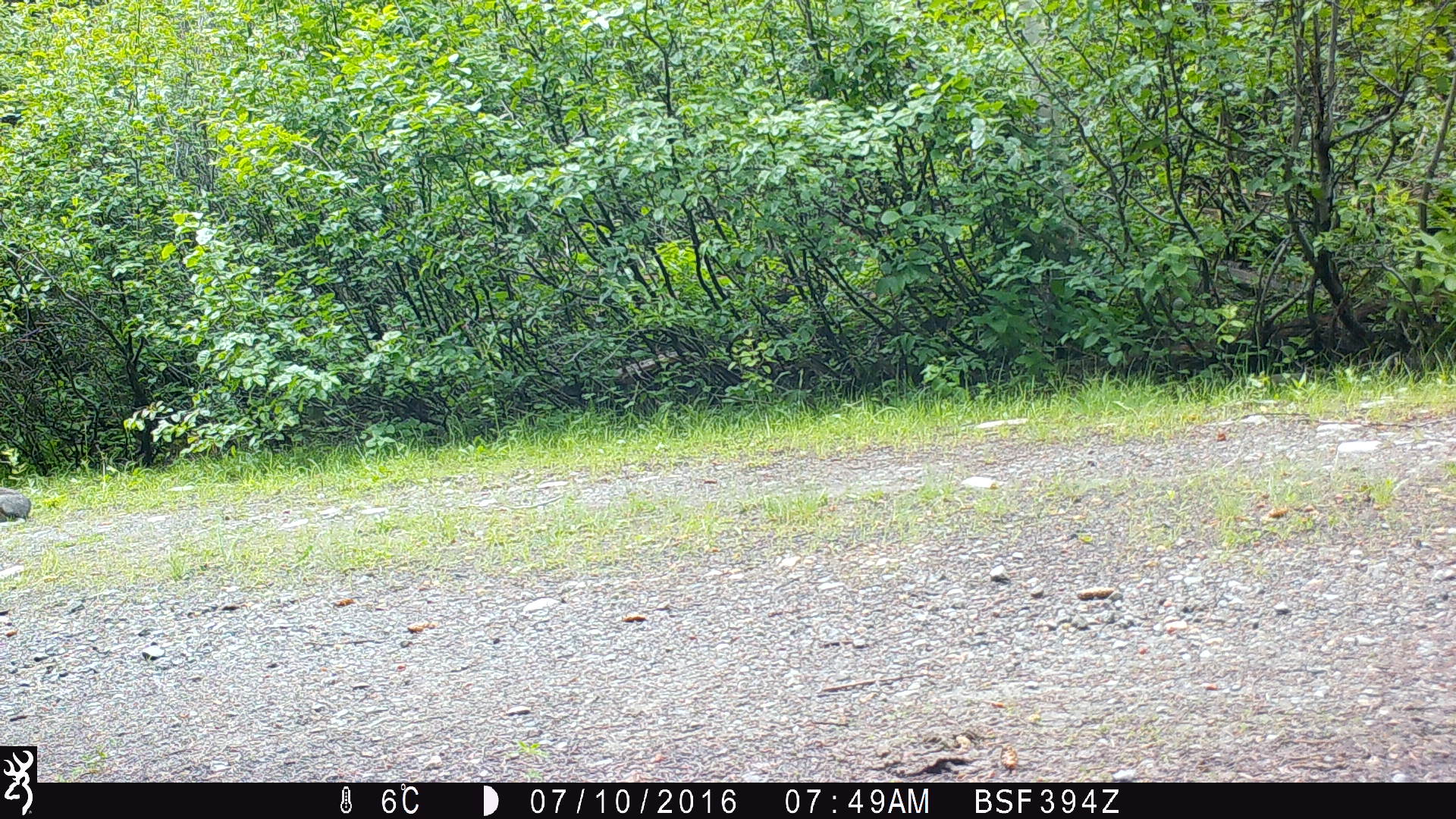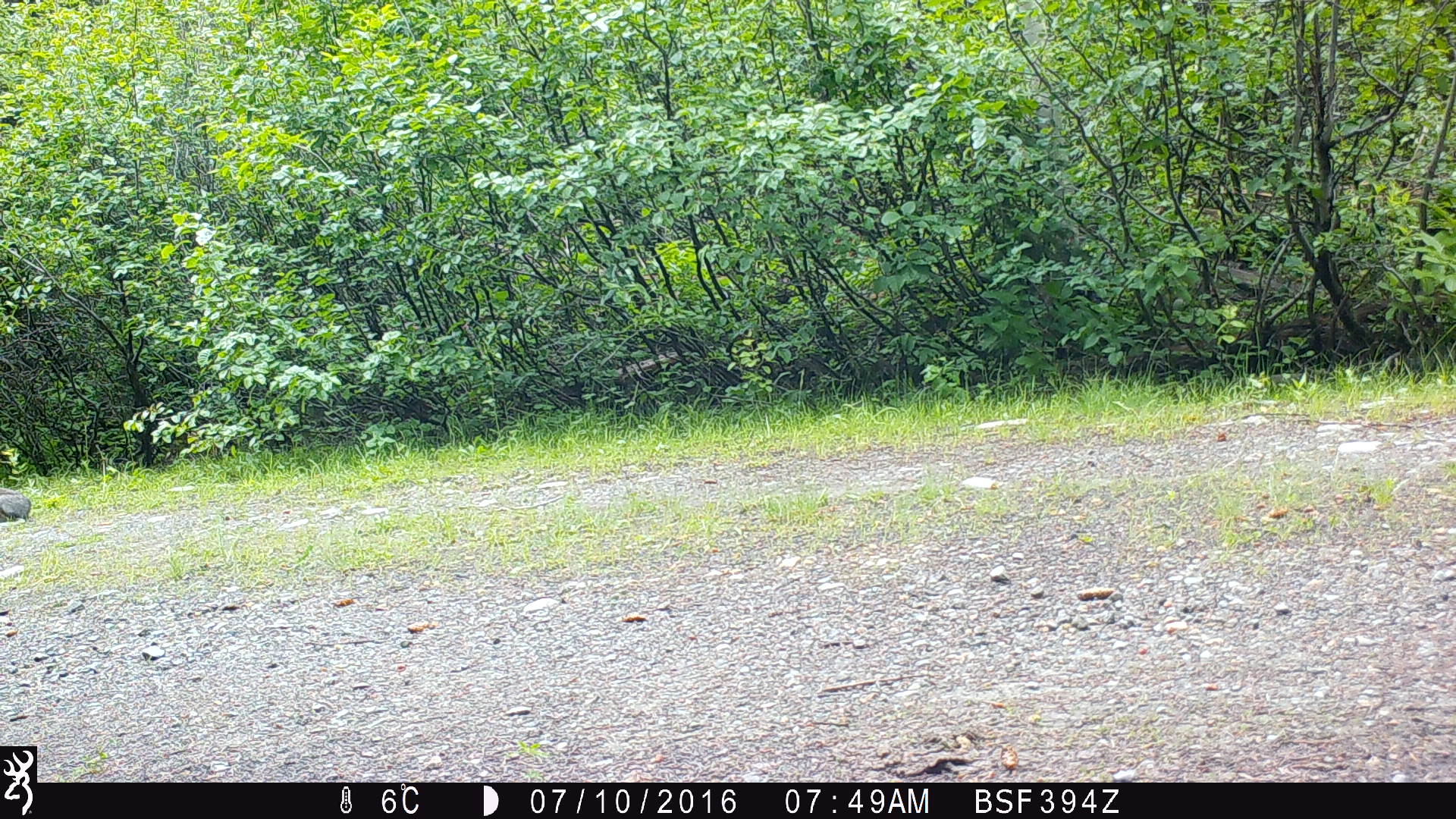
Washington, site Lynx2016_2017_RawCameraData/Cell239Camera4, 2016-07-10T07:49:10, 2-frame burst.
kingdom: Animalia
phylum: Chordata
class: Mammalia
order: Lagomorpha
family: Leporidae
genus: Lepus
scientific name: Lepus americanus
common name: snowshoe hare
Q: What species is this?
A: Lepus americanus (snowshoe hare).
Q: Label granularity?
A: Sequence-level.